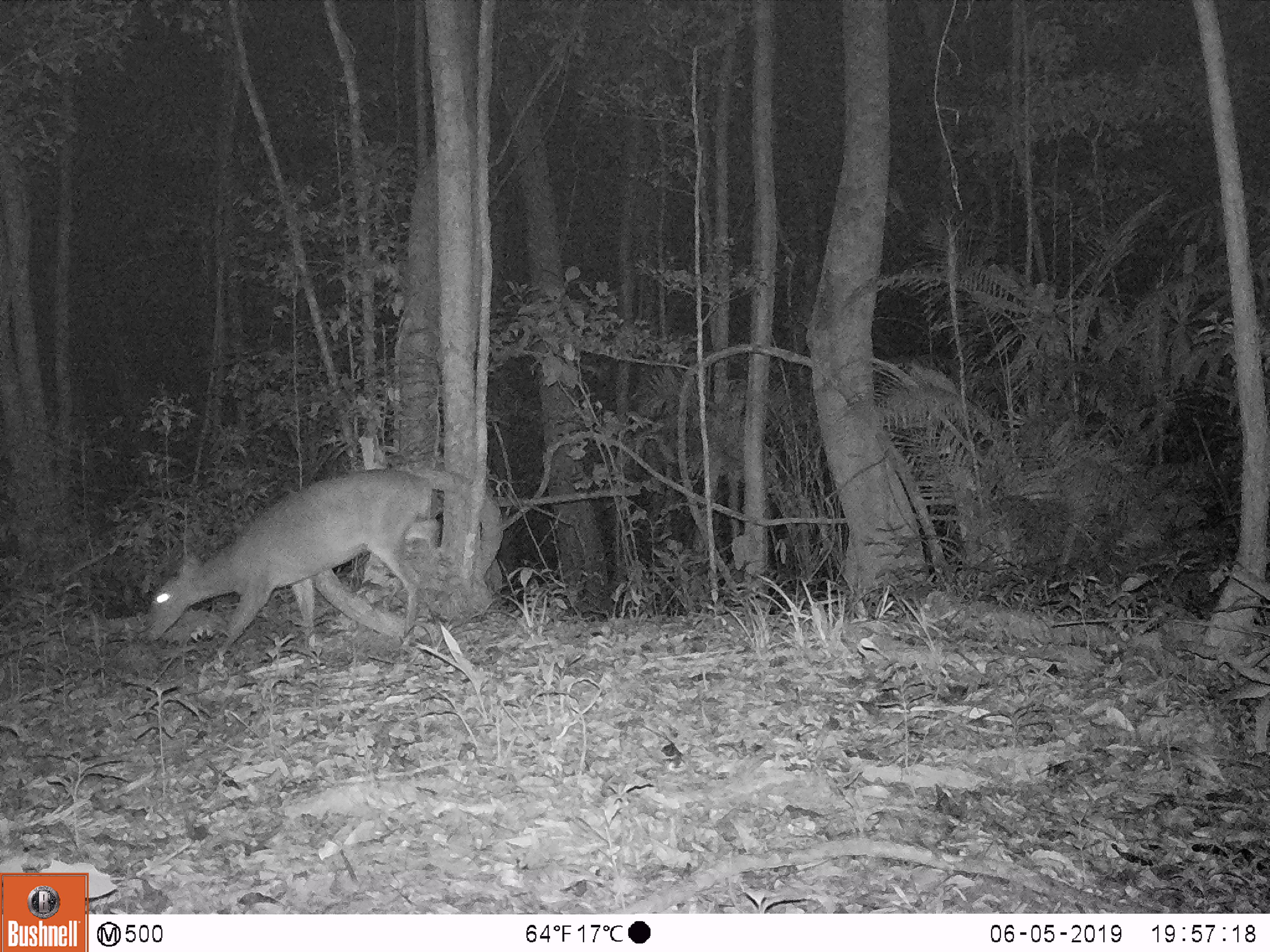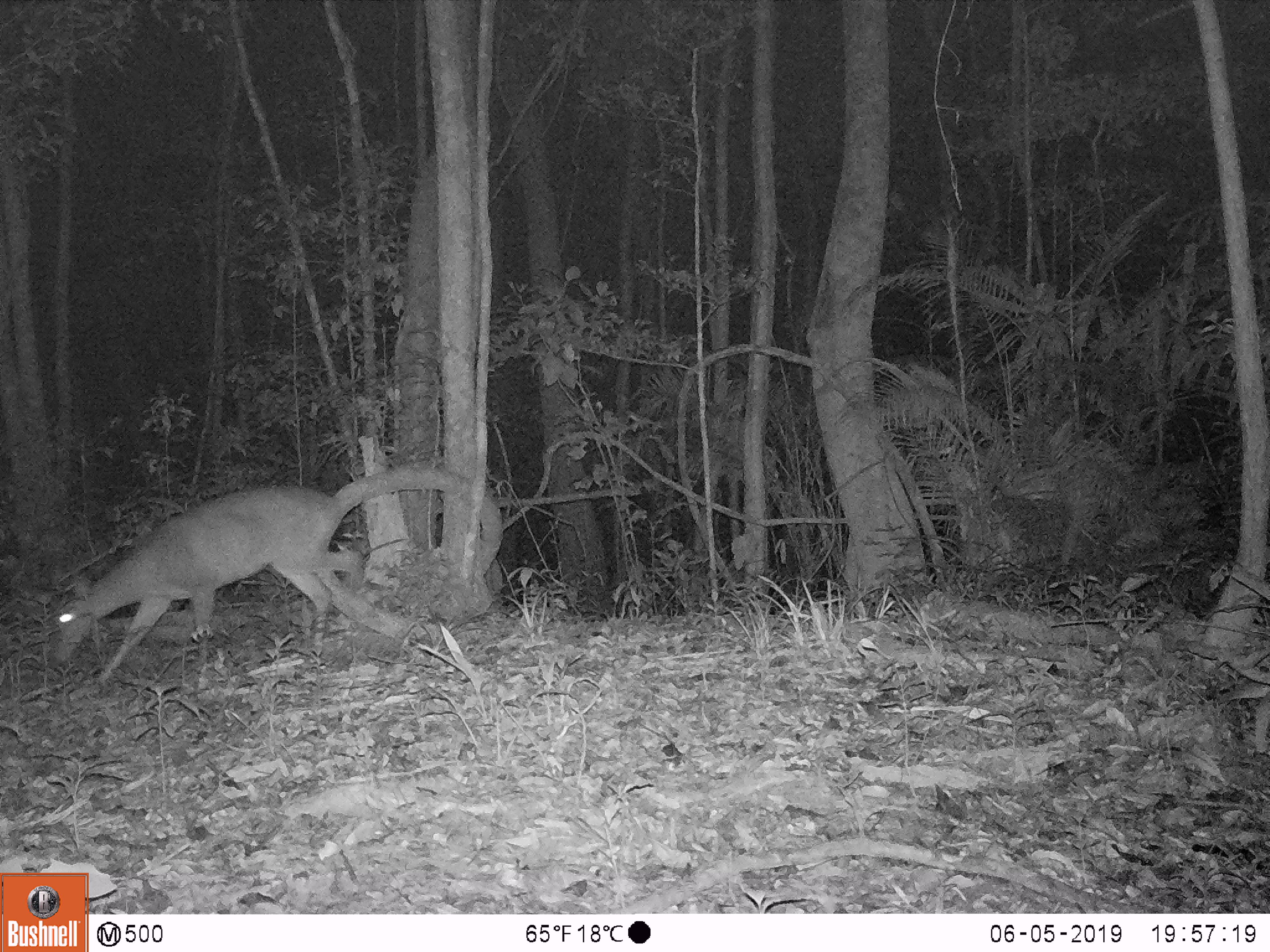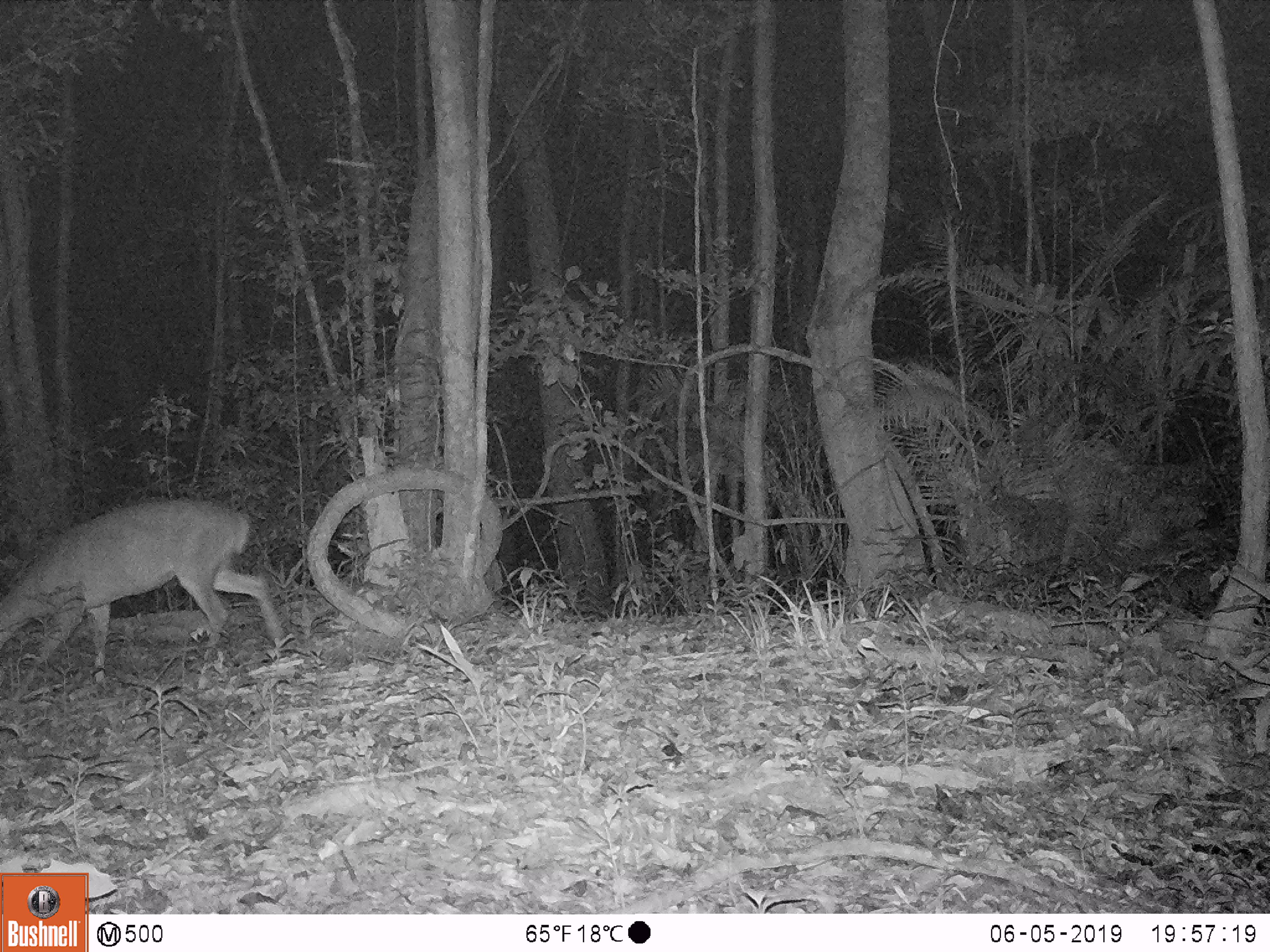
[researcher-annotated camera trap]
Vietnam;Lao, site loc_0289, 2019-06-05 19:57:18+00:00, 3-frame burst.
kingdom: Animalia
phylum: Chordata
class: Mammalia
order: Artiodactyla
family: Cervidae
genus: Muntiacus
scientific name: Muntiacus vuquangensis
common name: large-antlered muntjac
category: large antlered muntjac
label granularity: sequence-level